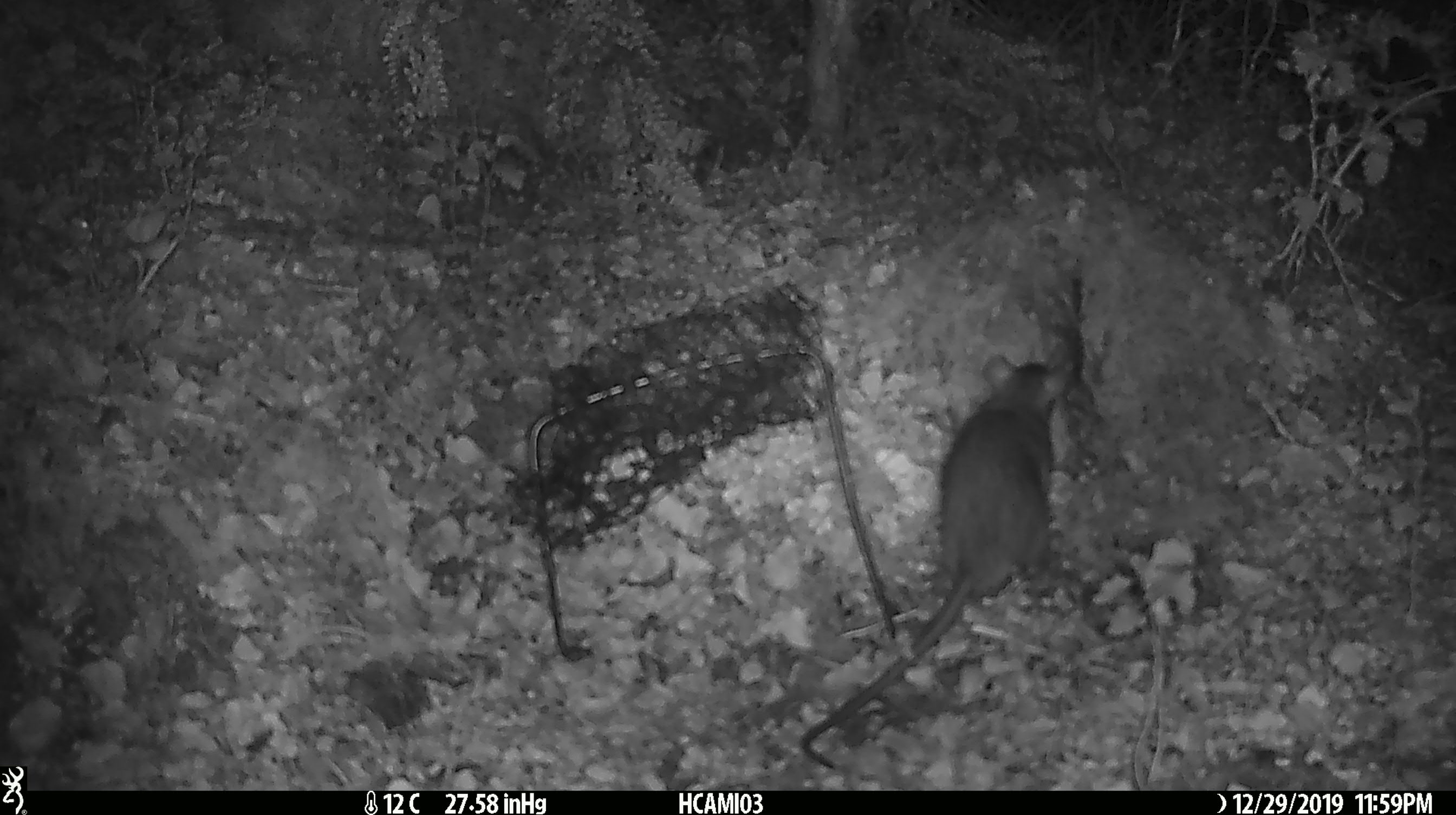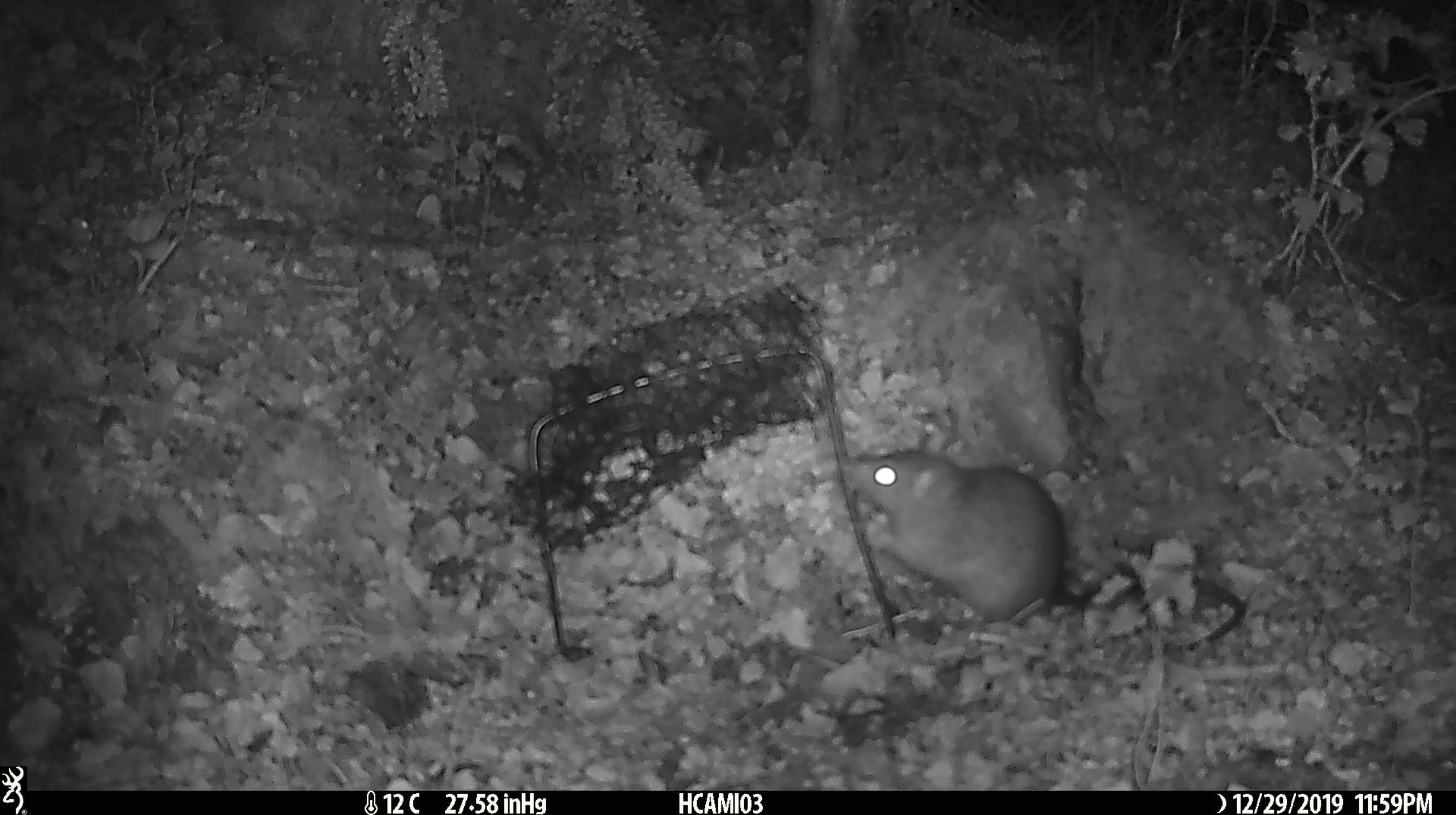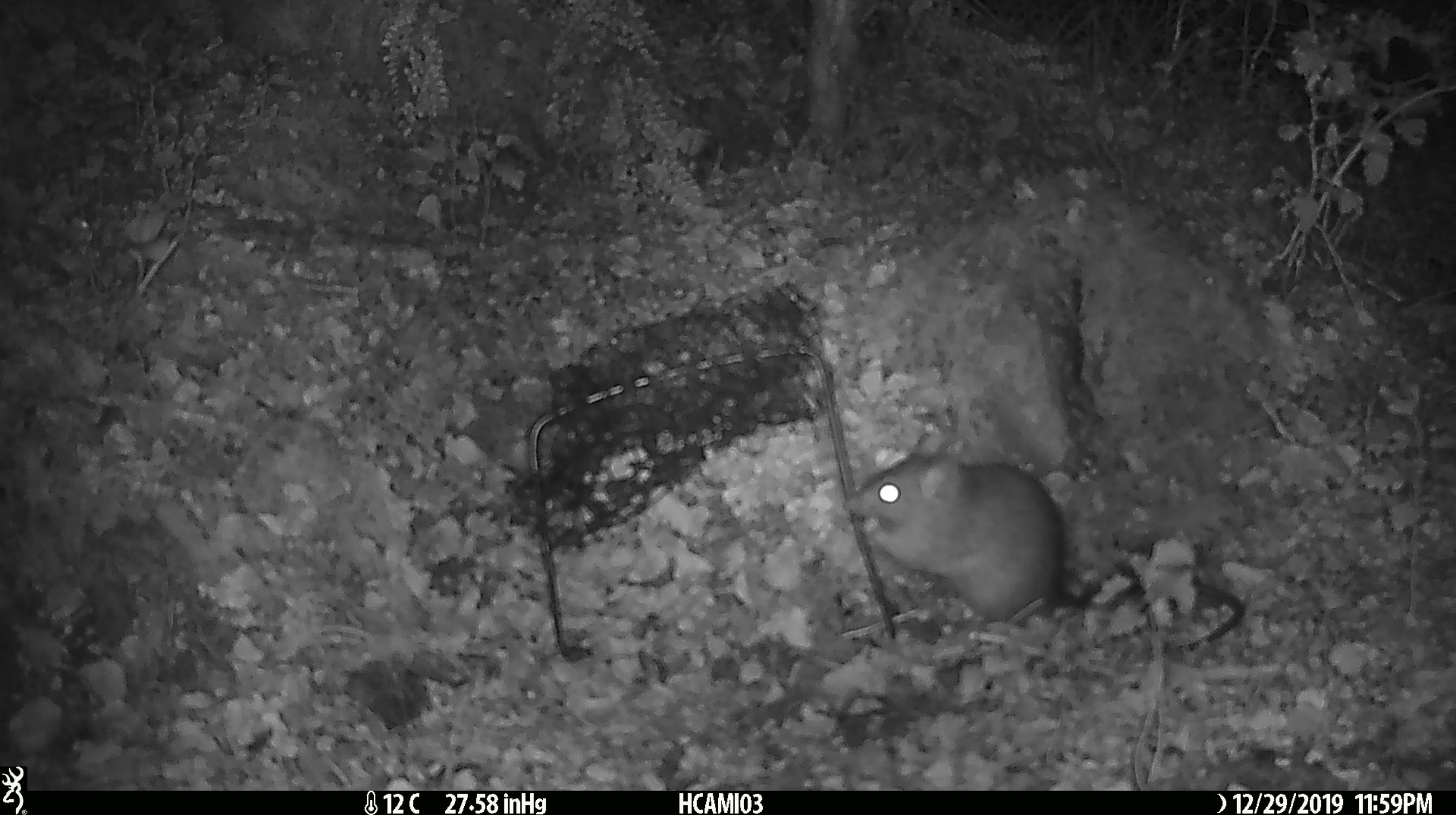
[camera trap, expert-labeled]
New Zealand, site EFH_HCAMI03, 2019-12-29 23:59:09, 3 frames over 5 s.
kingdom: Animalia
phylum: Chordata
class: Mammalia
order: Rodentia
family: Muridae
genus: Rattus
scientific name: Rattus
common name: rat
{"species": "rat (Rattus)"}